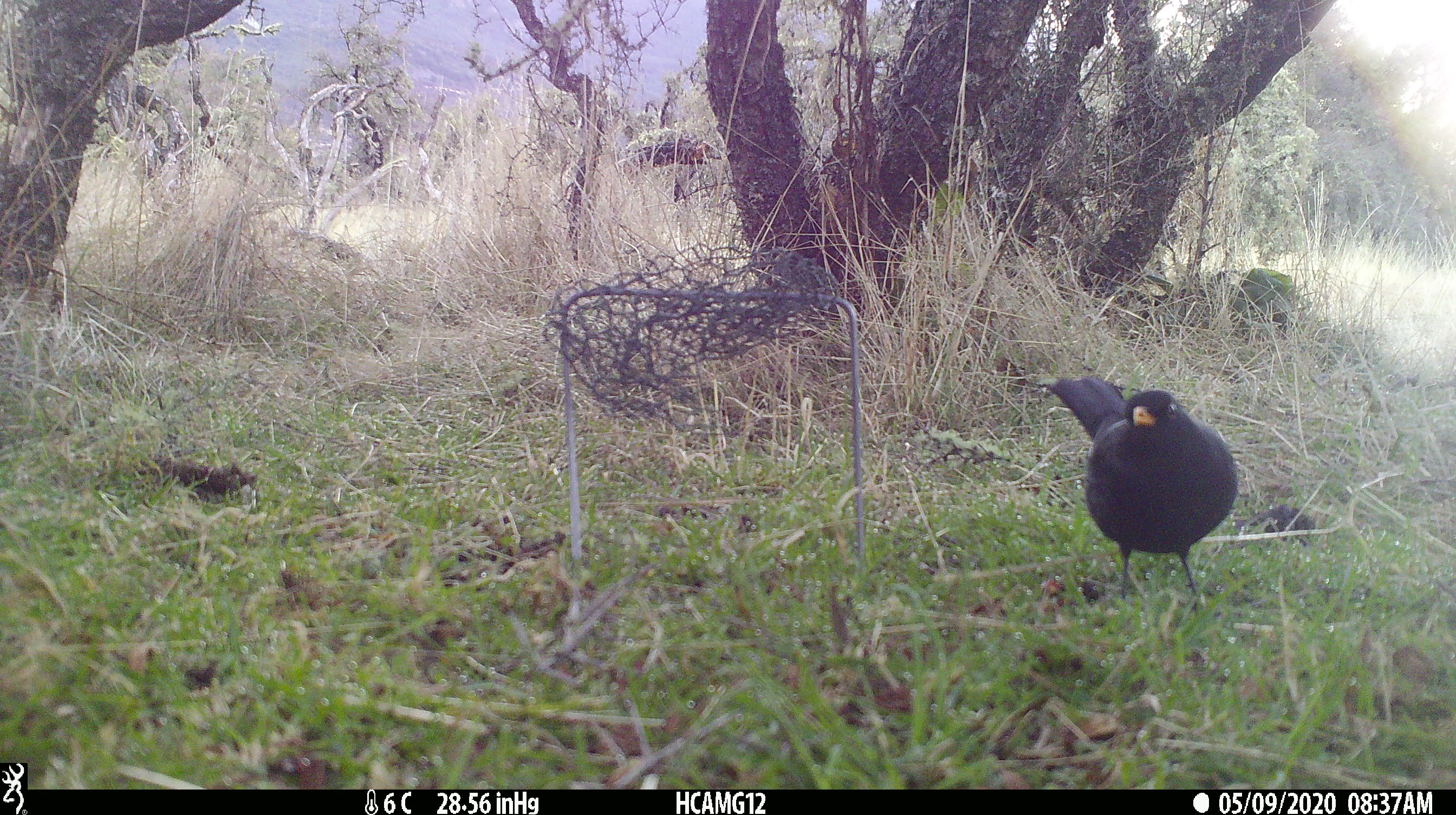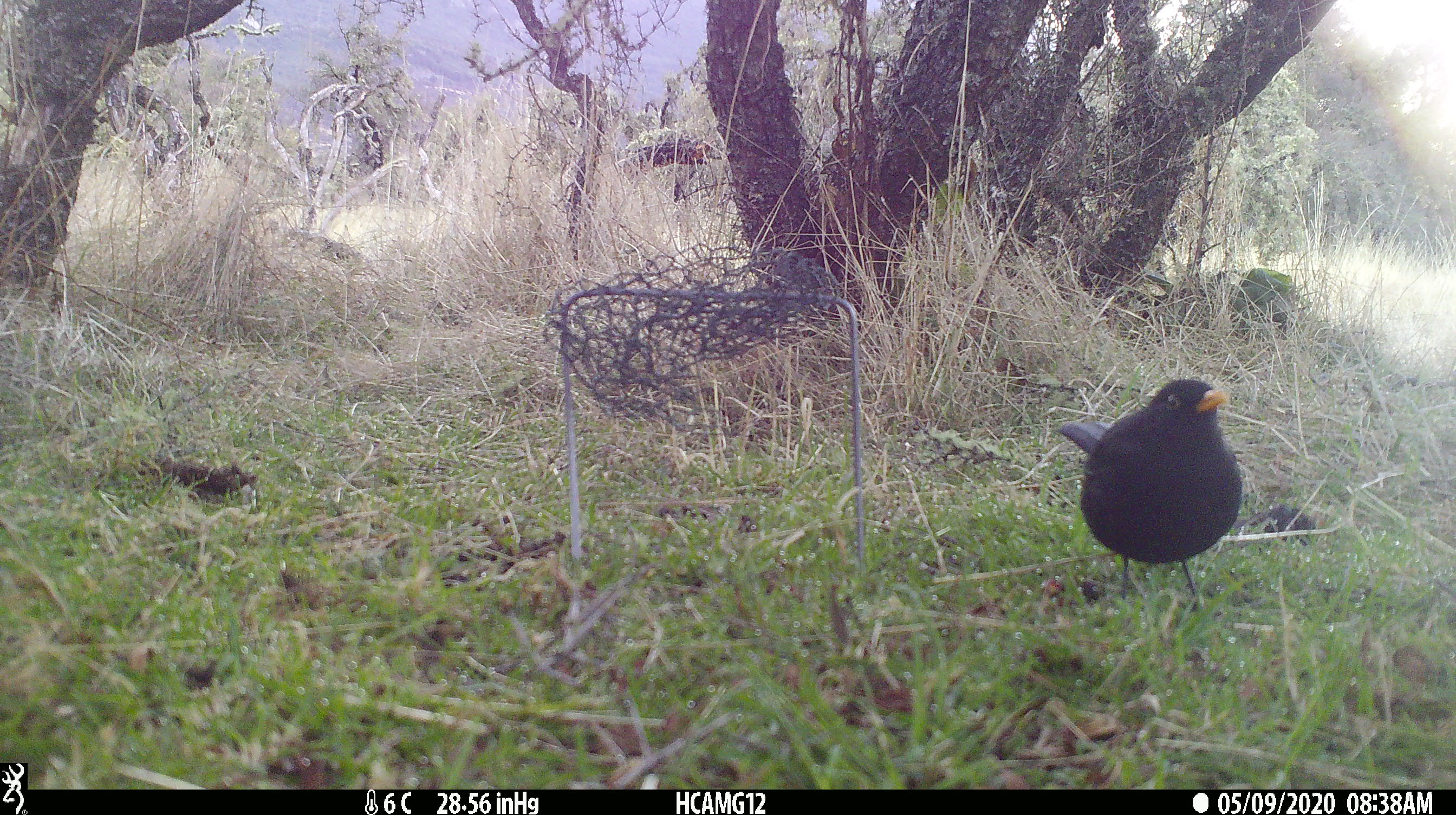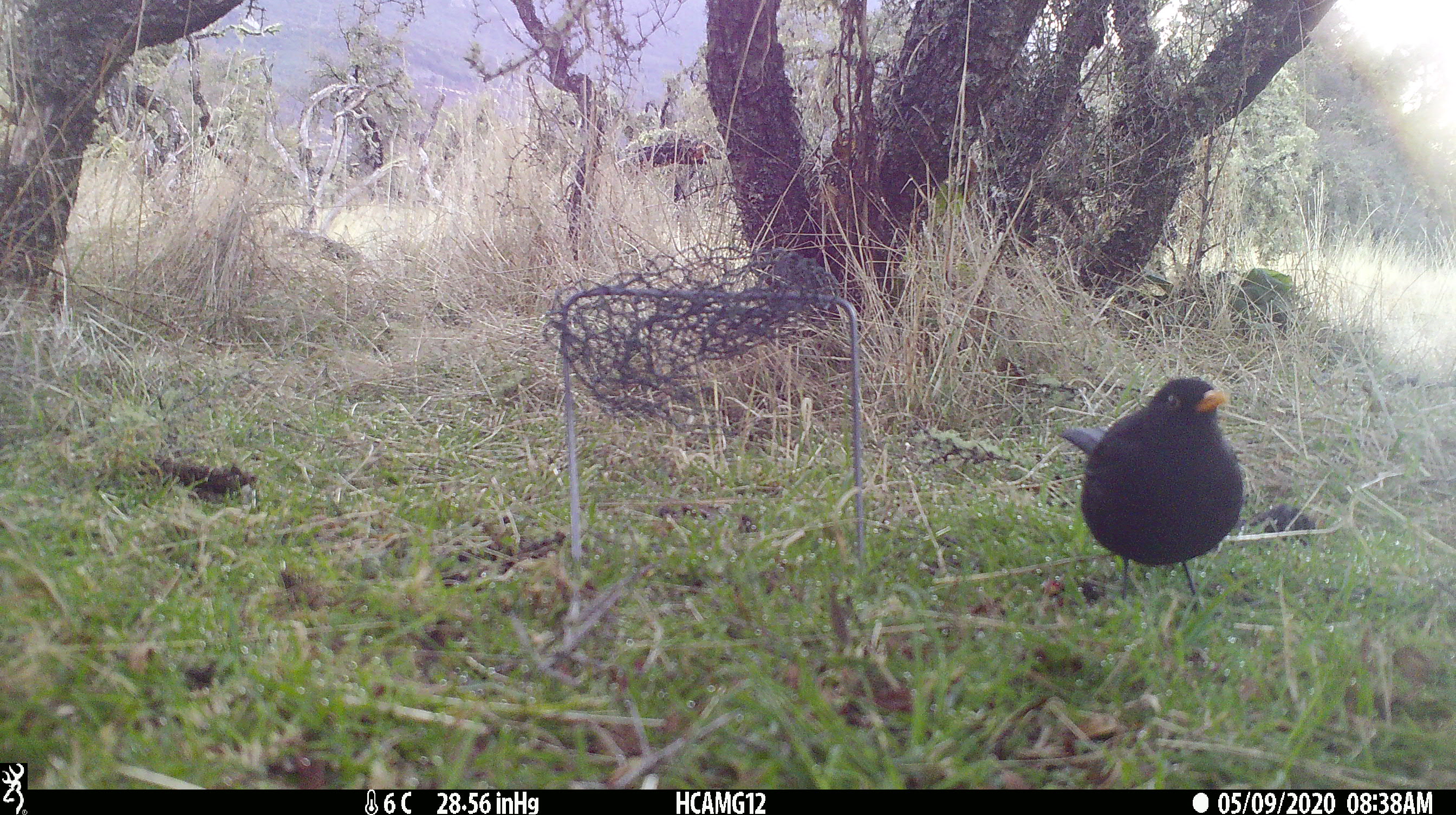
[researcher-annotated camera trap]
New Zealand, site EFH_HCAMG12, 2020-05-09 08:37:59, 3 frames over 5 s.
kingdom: Animalia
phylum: Chordata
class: Aves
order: Passeriformes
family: Turdidae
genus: Turdus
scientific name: Turdus merula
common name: eurasian blackbird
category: blackbird